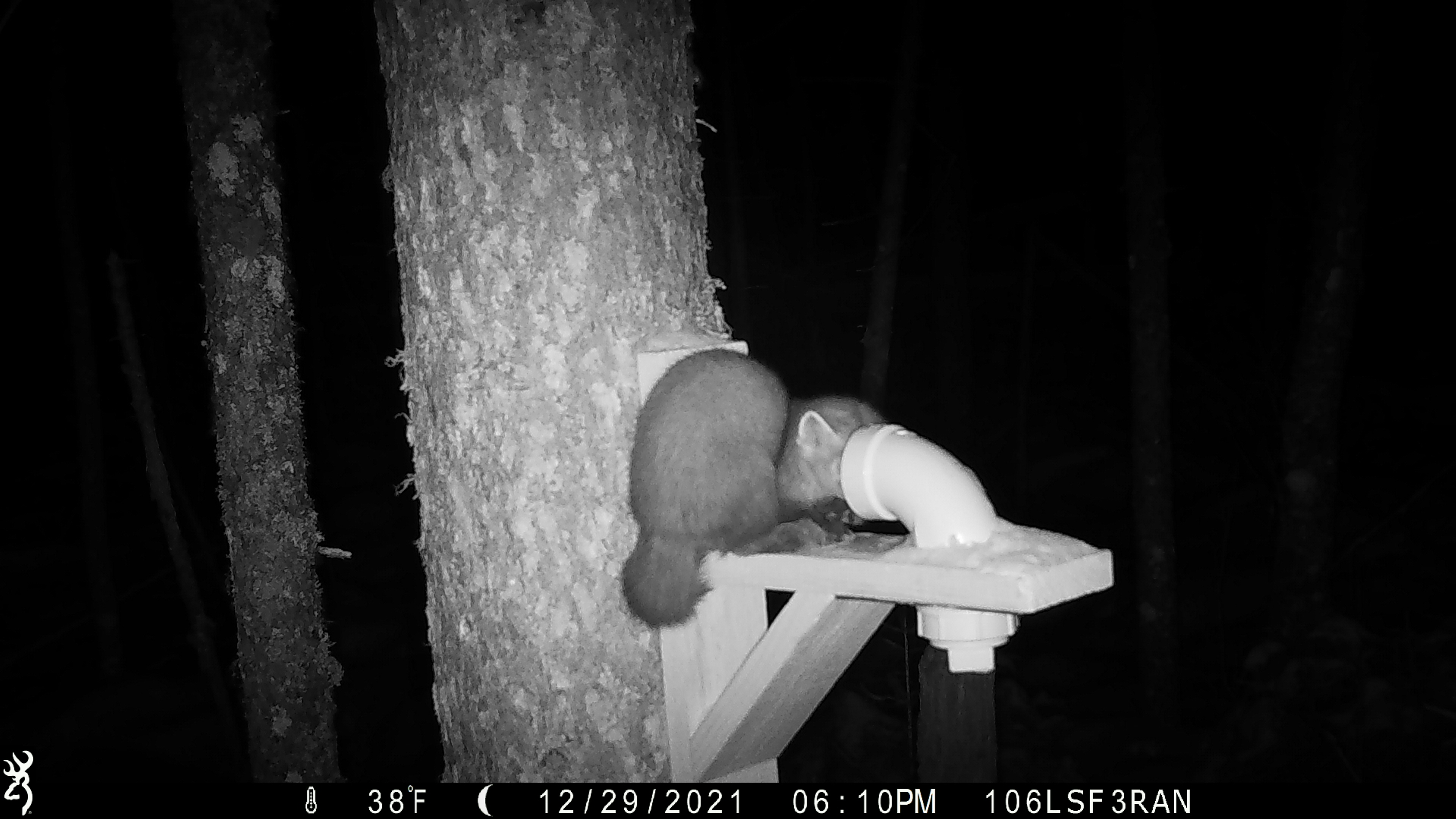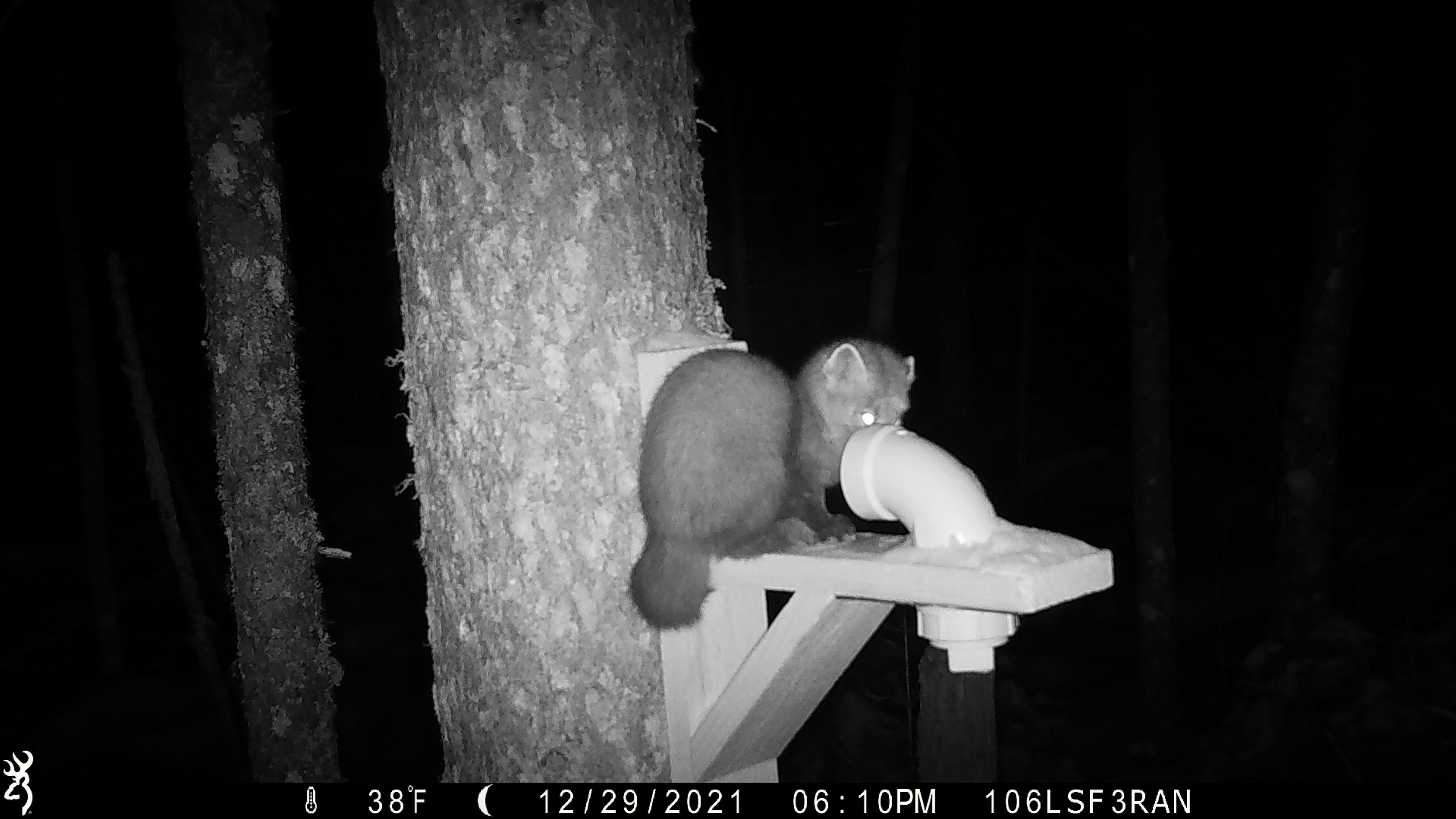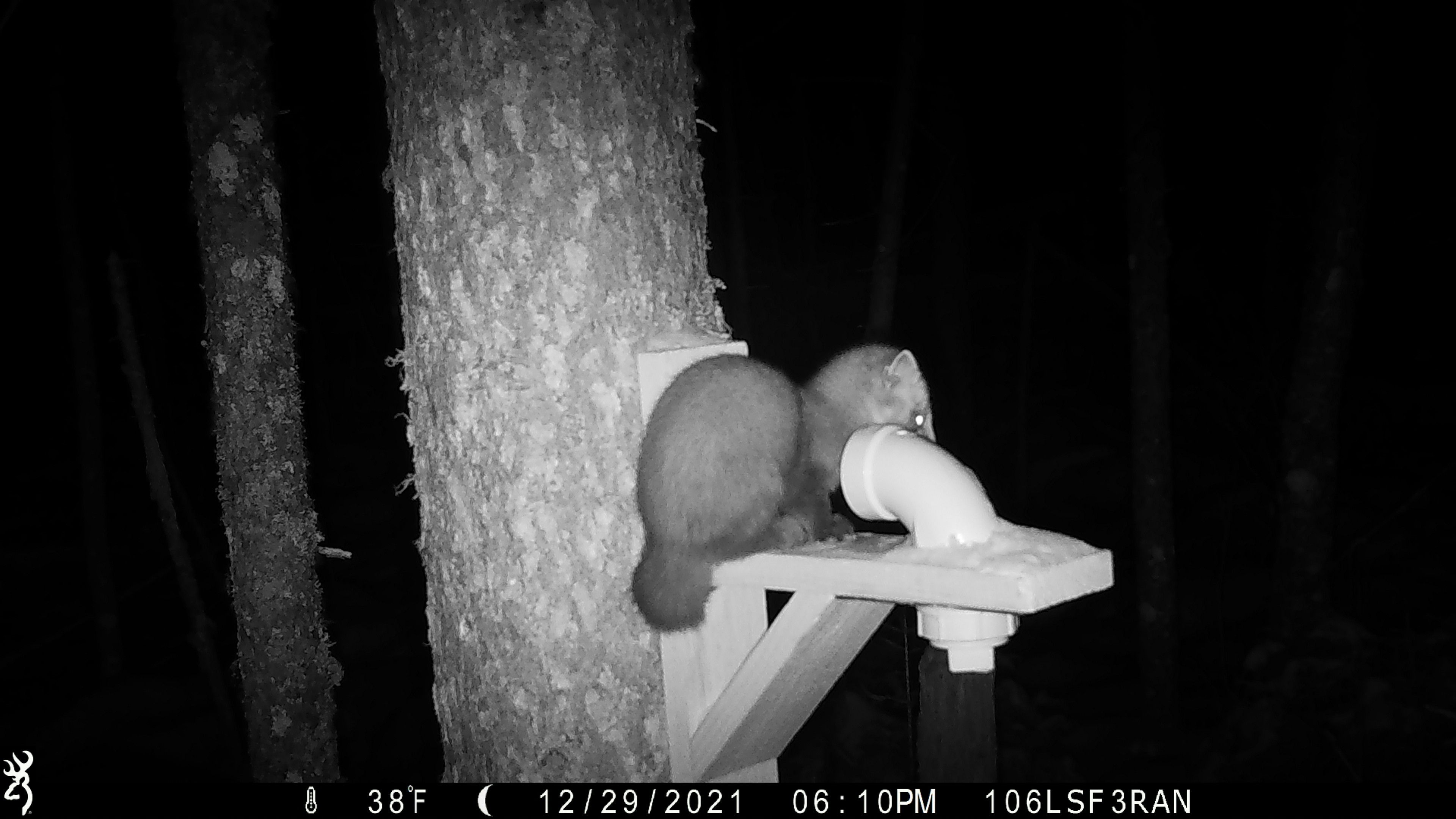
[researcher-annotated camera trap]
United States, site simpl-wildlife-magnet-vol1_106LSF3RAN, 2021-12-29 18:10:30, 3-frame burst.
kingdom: Animalia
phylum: Chordata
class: Mammalia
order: Carnivora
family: Mustelidae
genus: Martes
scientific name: Martes americana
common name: american marten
American marten (Martes americana).